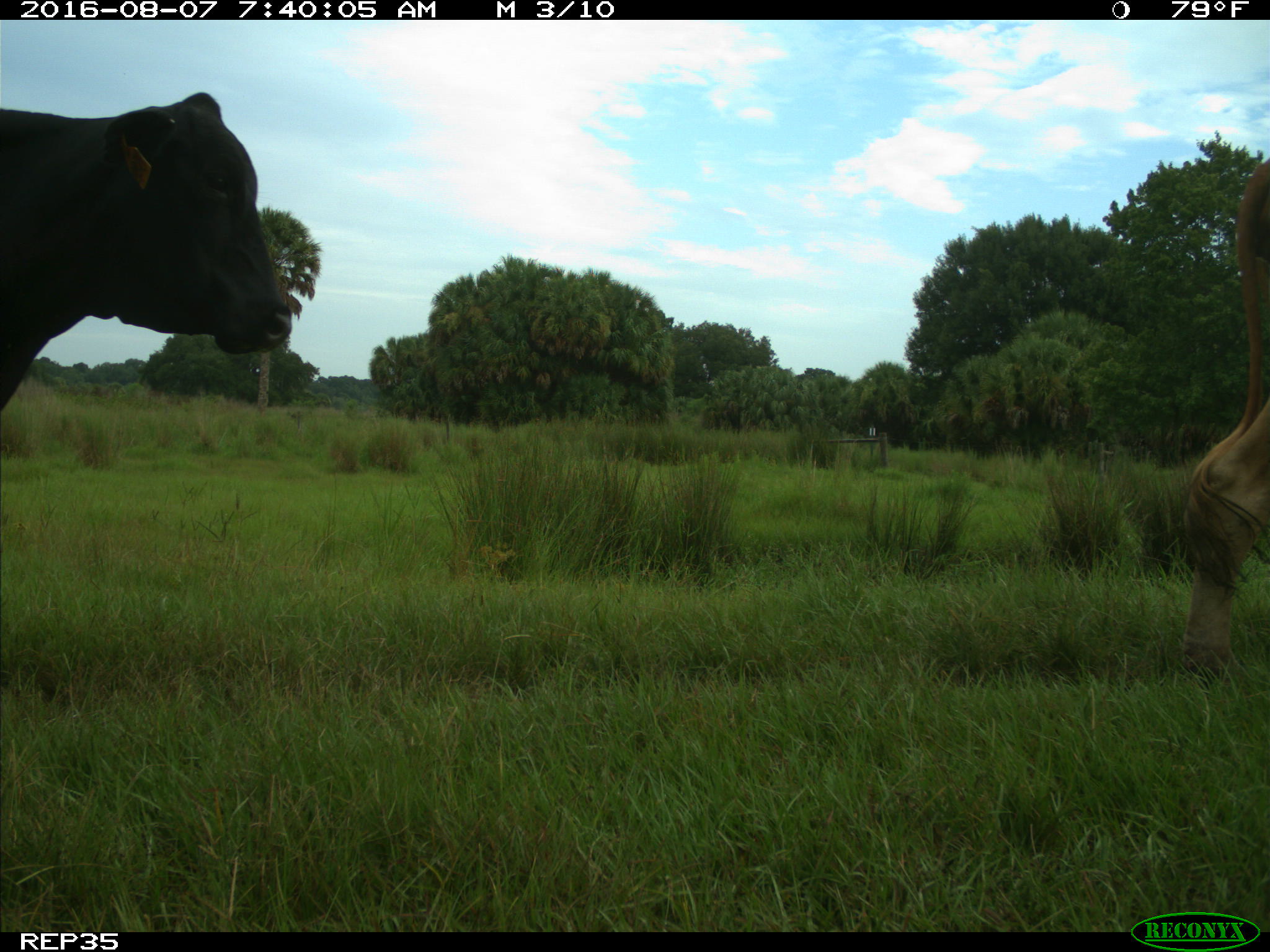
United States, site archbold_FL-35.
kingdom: Animalia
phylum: Chordata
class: Mammalia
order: Artiodactyla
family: Bovidae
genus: Bos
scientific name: Bos taurus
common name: domestic cow